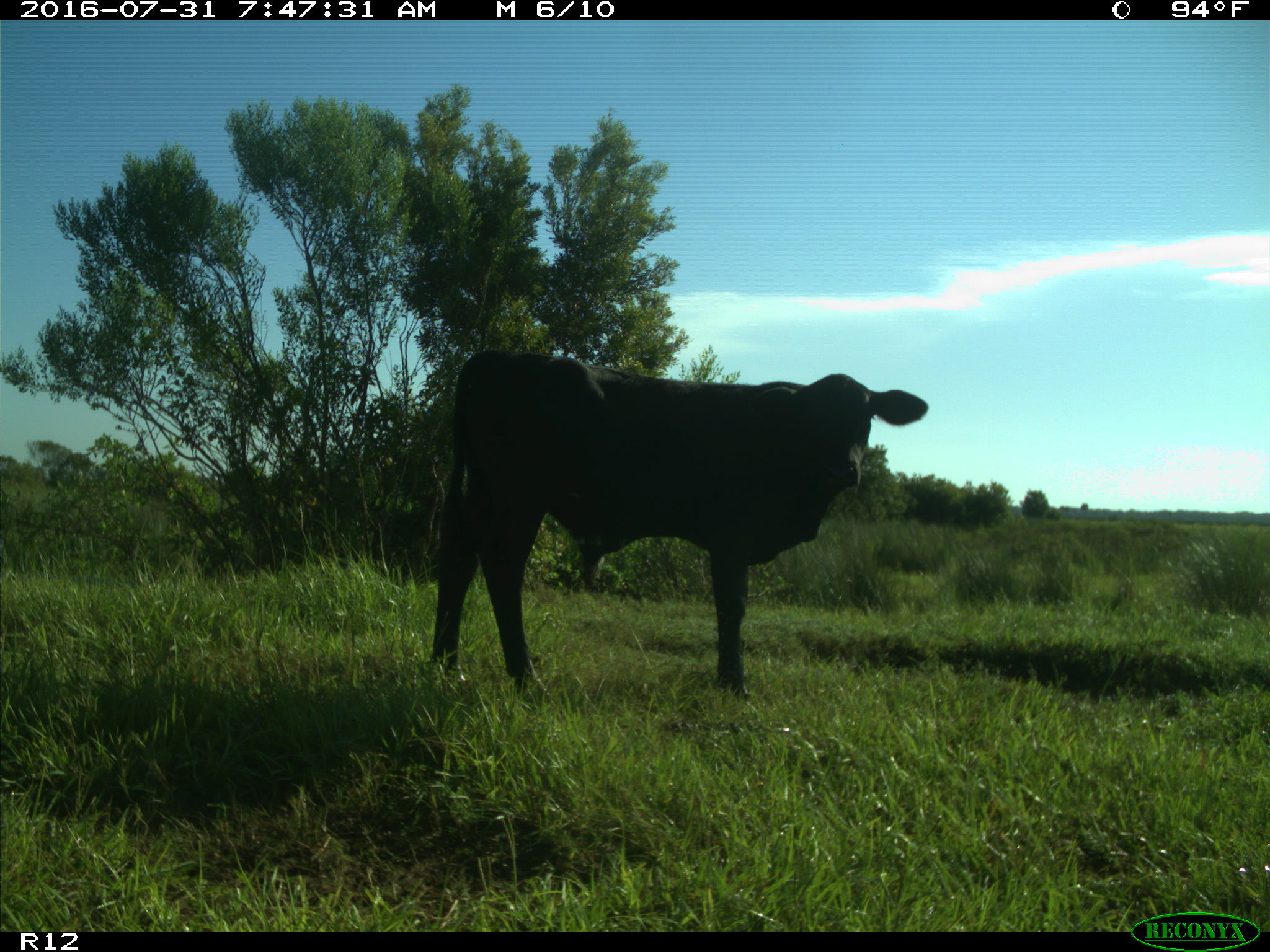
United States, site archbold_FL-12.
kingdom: Animalia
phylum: Chordata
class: Mammalia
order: Artiodactyla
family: Bovidae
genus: Bos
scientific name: Bos taurus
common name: domestic cow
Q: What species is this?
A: Bos taurus (domestic cow).